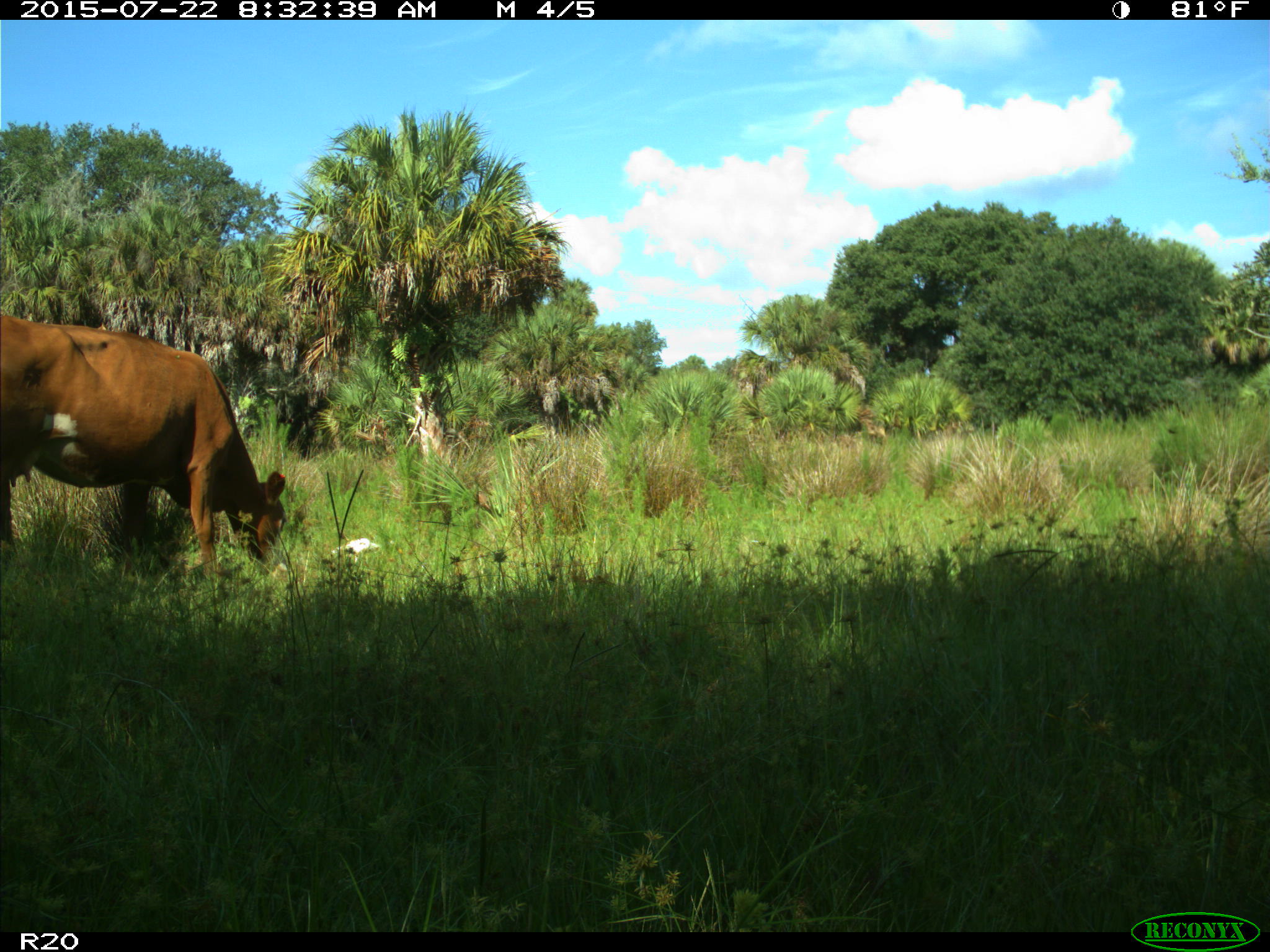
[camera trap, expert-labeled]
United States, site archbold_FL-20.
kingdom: Animalia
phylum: Chordata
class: Mammalia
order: Artiodactyla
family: Bovidae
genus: Bos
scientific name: Bos taurus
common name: domestic cow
Bos taurus (domestic cow).